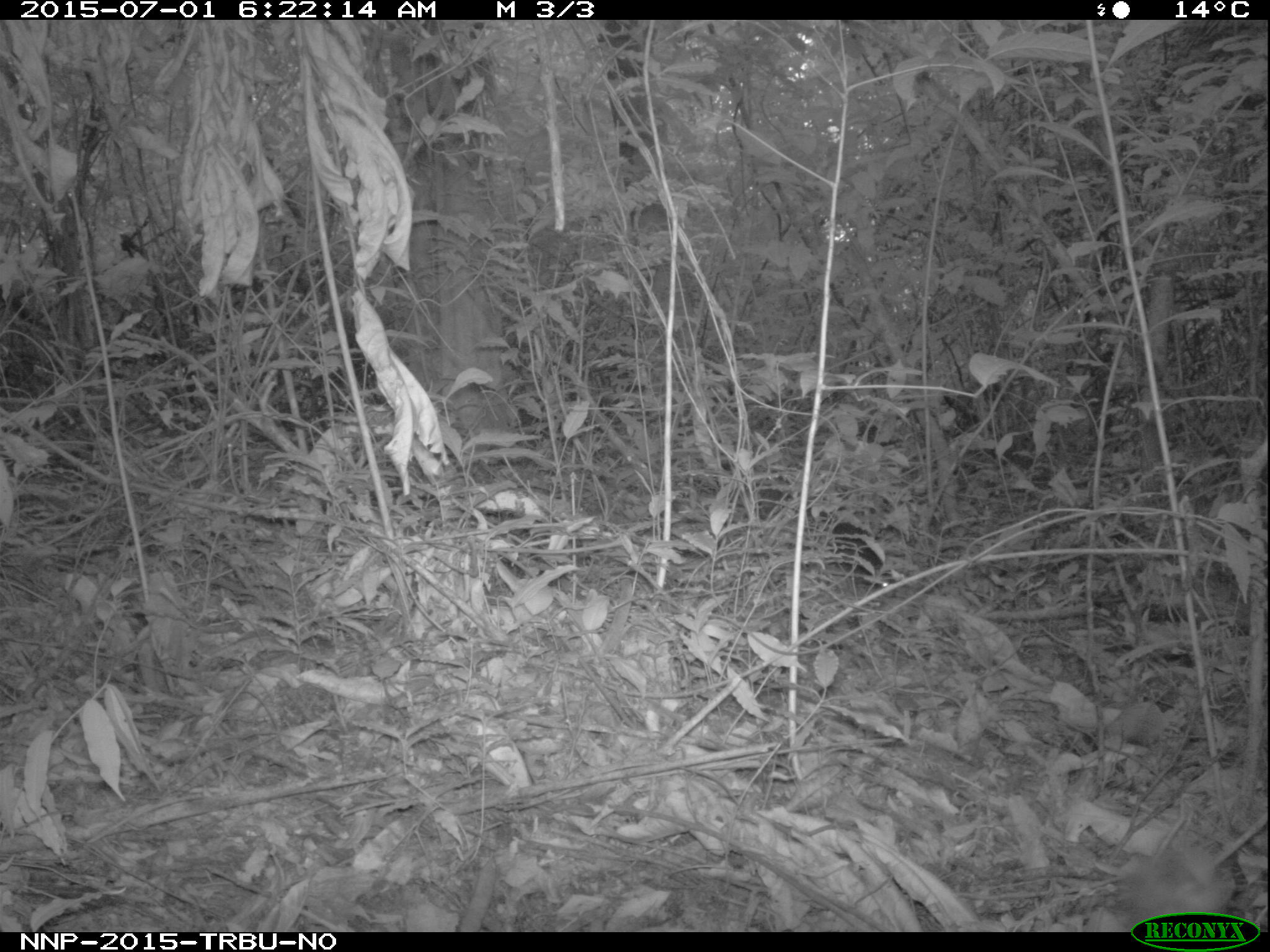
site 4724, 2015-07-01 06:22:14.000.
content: unidentified animal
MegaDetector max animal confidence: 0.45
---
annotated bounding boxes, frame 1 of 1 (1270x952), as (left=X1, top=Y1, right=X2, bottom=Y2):
unidentifiable: (left=755, top=487, right=896, bottom=588)